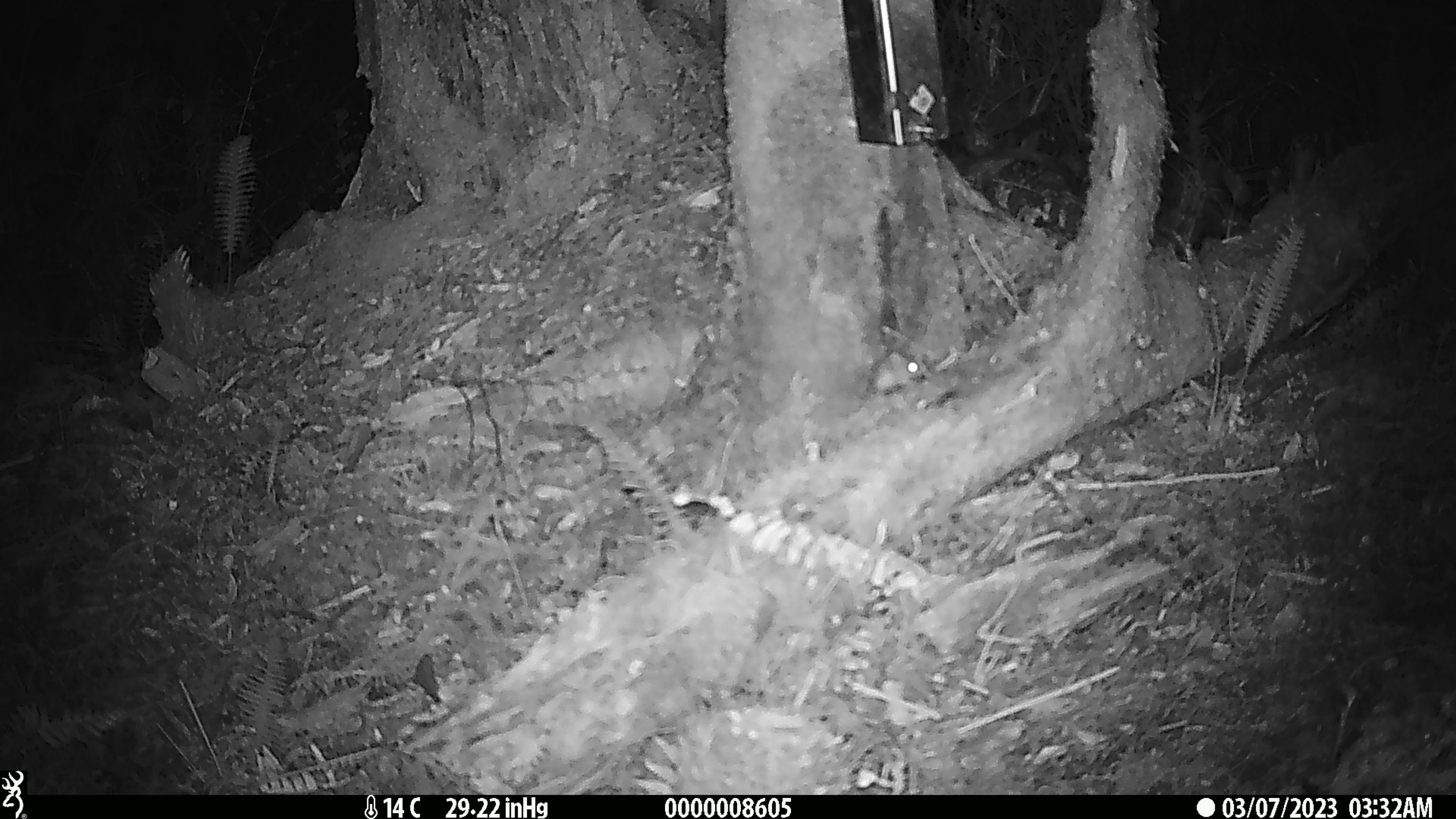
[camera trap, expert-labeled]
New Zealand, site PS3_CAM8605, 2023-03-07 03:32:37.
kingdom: Animalia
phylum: Chordata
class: Mammalia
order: Rodentia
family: Muridae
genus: Mus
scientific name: Mus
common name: mouse